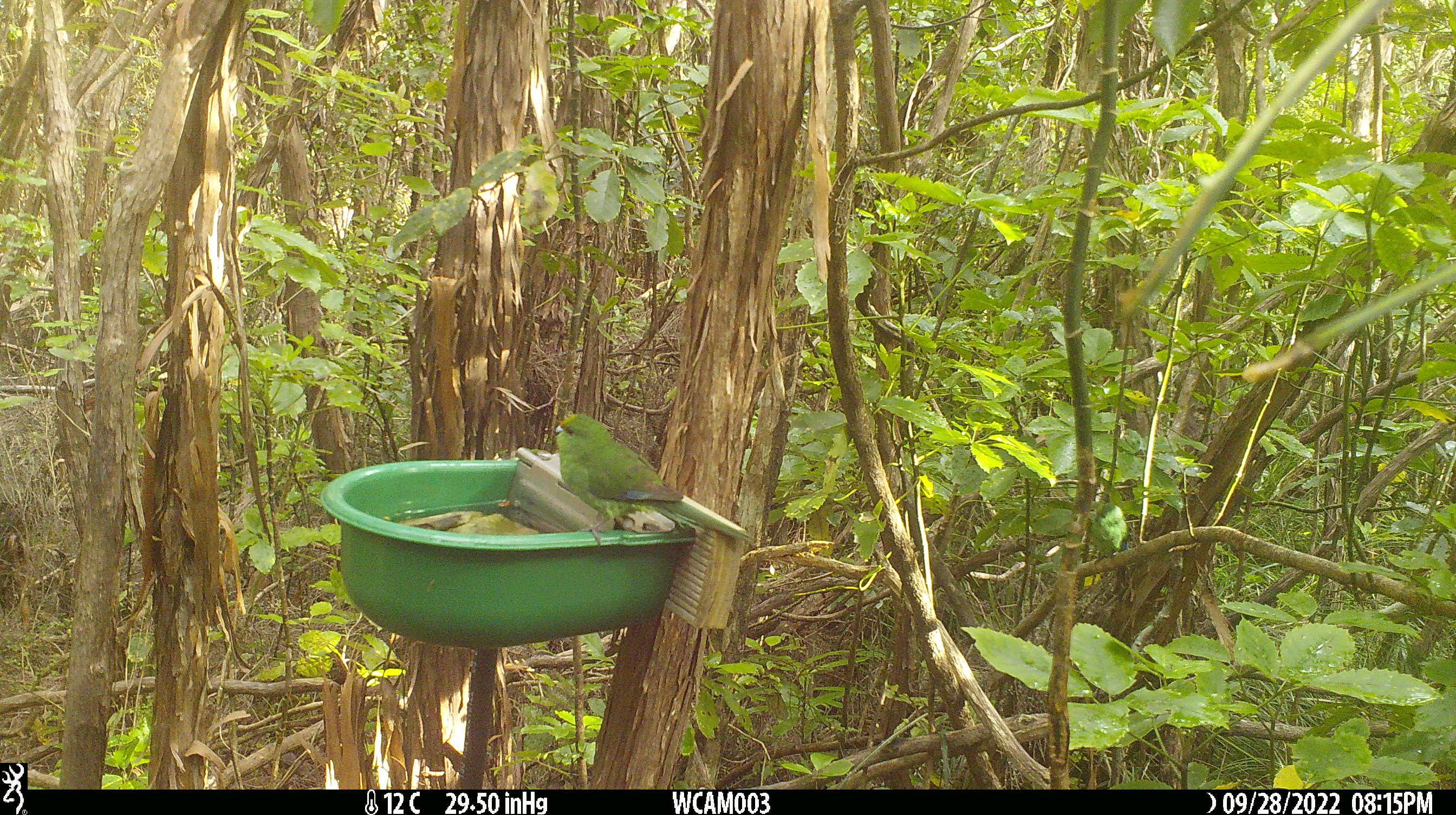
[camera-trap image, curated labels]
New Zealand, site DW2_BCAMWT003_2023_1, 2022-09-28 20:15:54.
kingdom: Animalia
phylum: Chordata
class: Aves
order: Psittaciformes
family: Psittaculidae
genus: Cyanoramphus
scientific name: Cyanoramphus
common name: parakeet